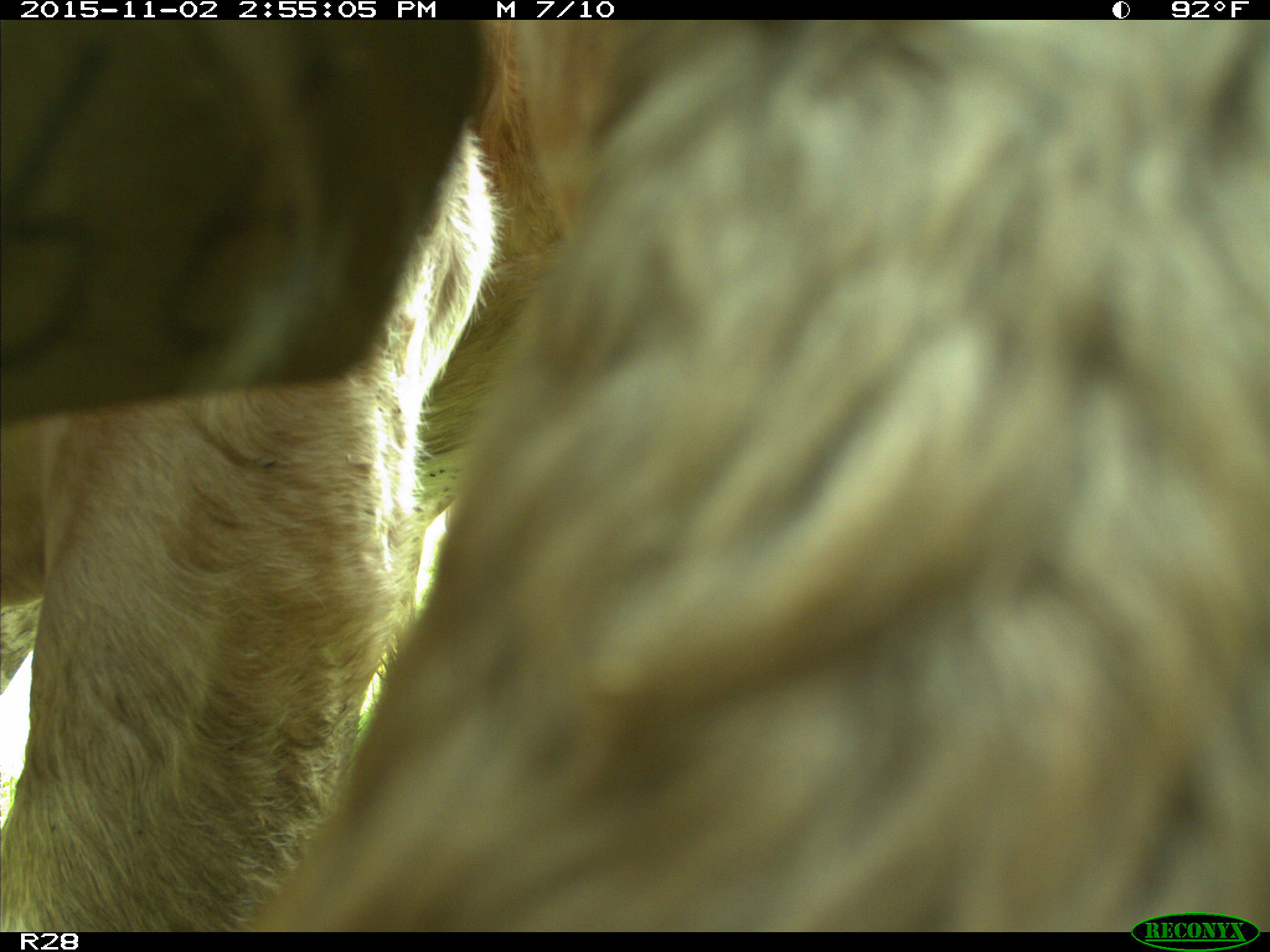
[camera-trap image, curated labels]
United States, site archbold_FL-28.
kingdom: Animalia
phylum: Chordata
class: Mammalia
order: Artiodactyla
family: Bovidae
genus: Bos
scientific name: Bos taurus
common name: domestic cow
Bos taurus (domestic cow).